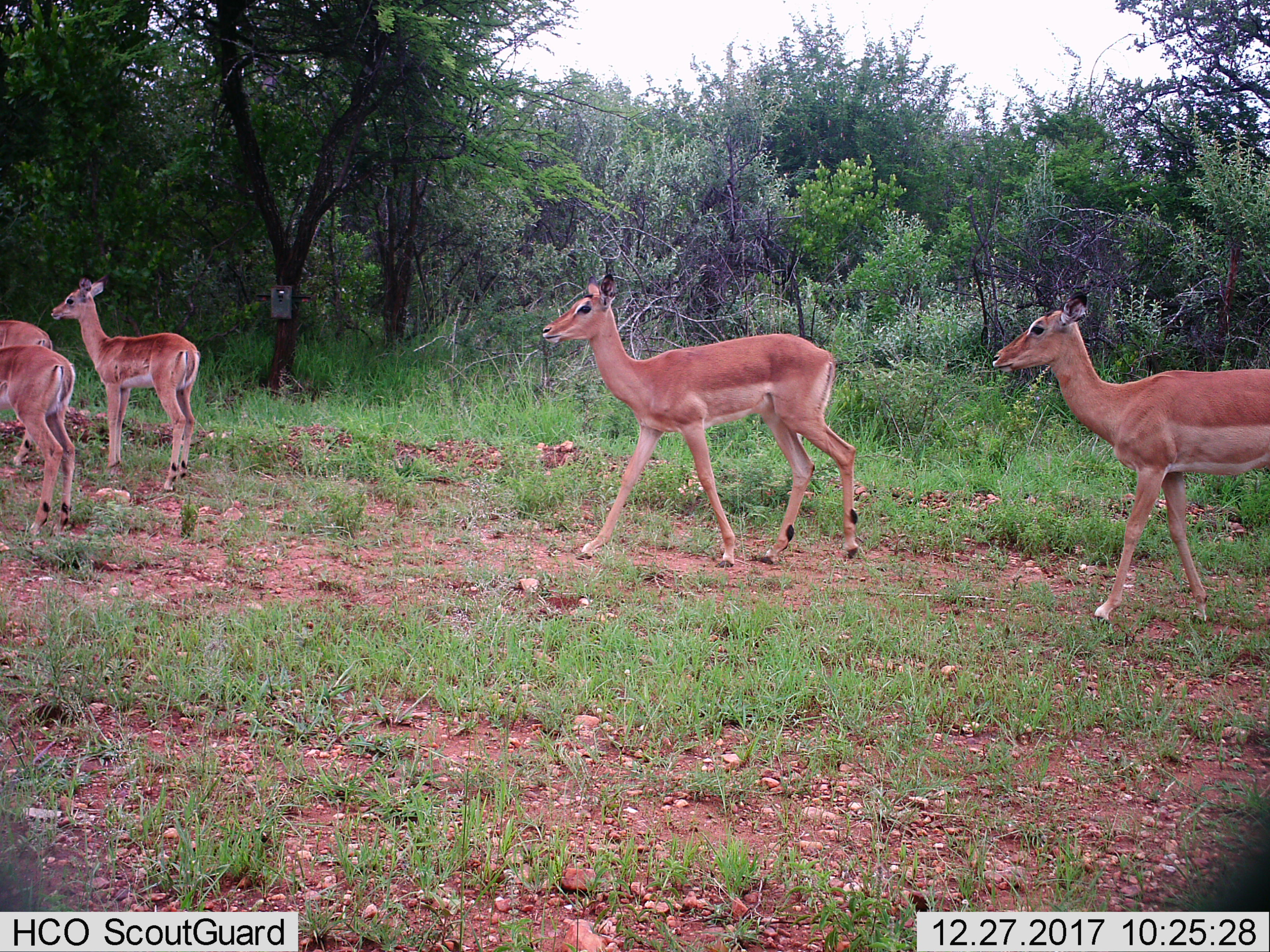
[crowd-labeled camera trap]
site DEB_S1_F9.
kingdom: Animalia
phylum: Chordata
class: Mammalia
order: Artiodactyla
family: Bovidae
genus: Aepyceros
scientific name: Aepyceros melampus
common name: impala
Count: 5.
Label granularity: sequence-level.